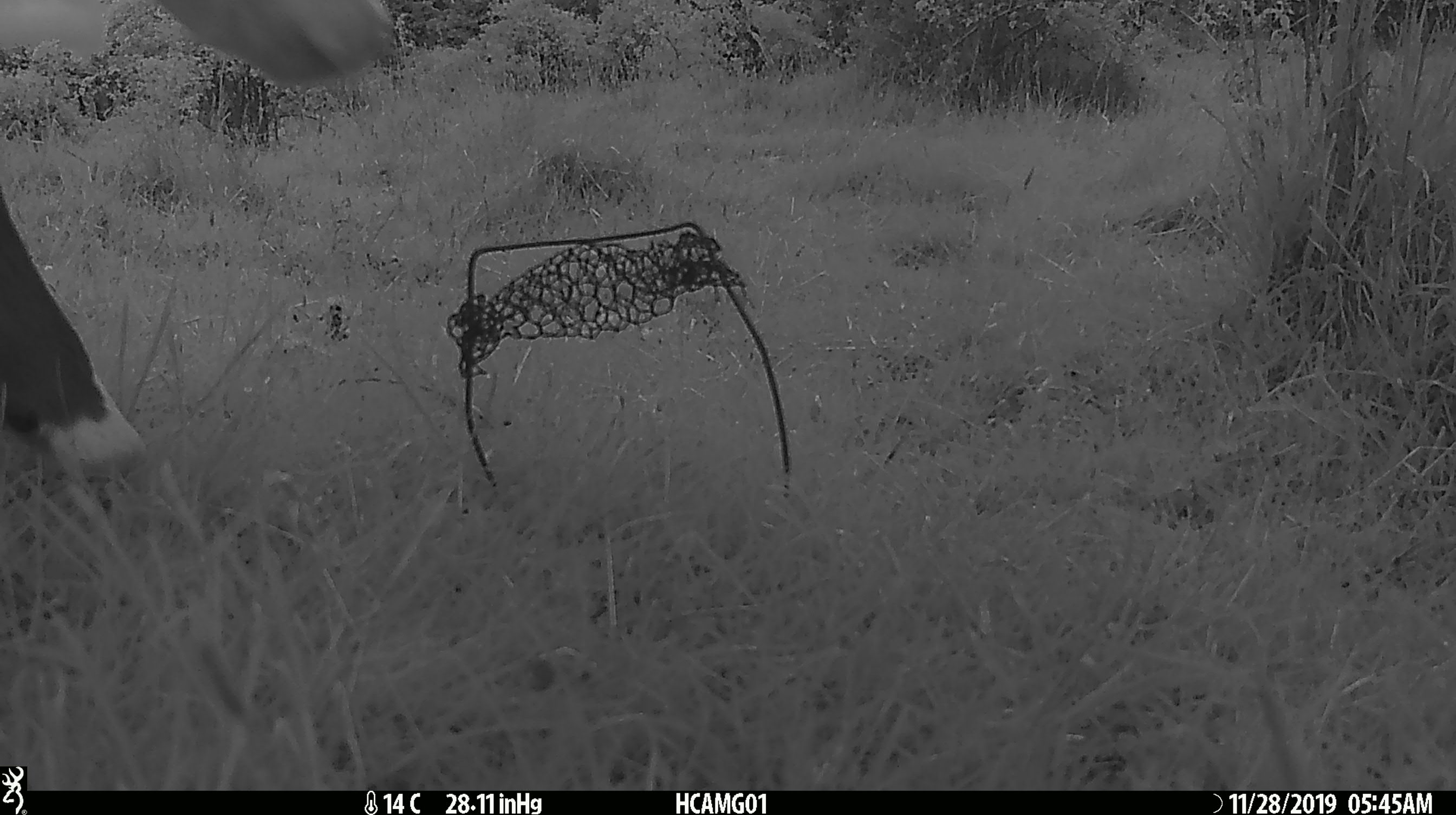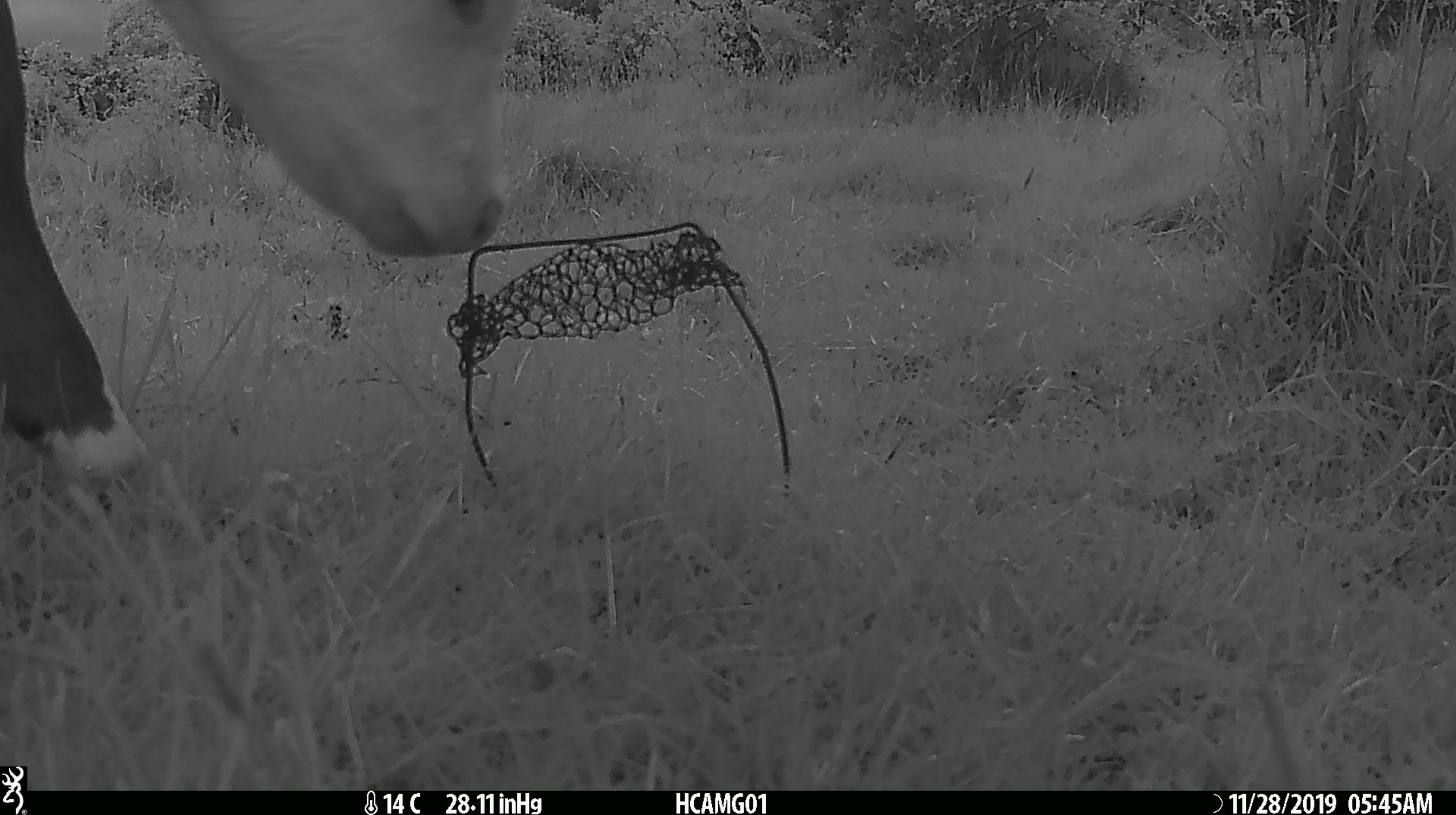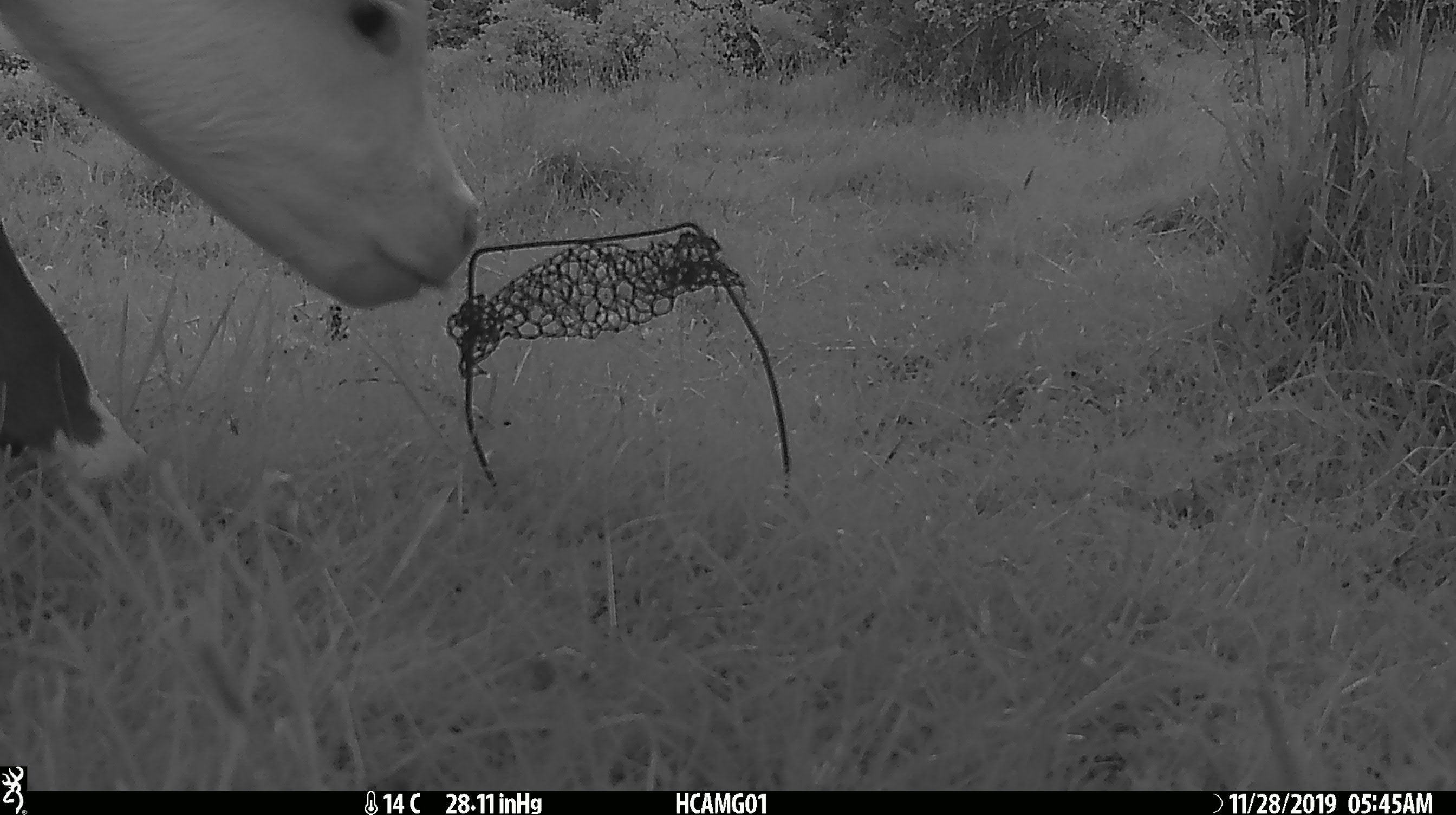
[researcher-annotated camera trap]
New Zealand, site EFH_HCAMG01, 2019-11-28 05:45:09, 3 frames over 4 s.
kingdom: Animalia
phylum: Chordata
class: Mammalia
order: Artiodactyla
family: Bovidae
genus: Bos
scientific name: Bos taurus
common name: domestic cow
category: cow